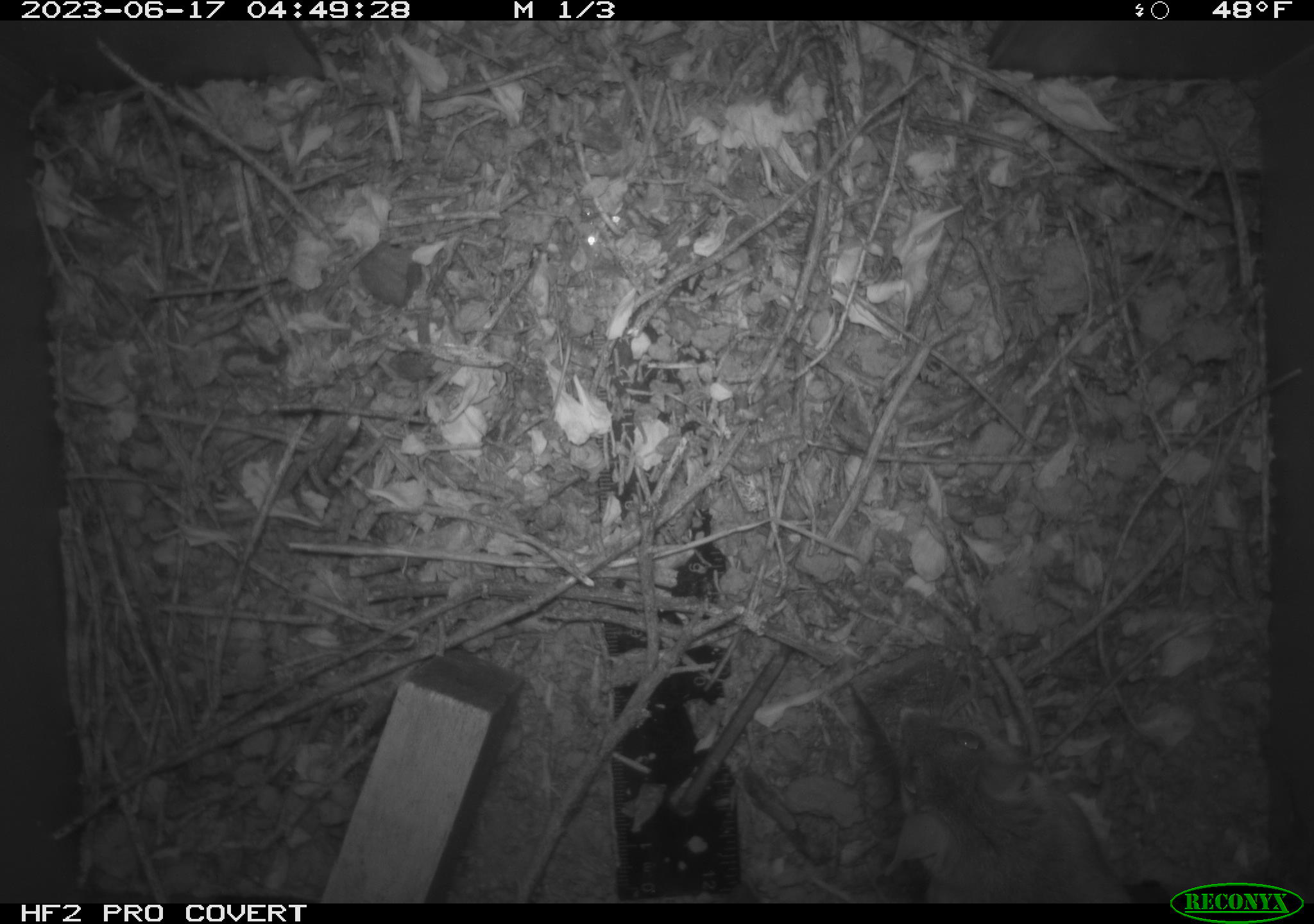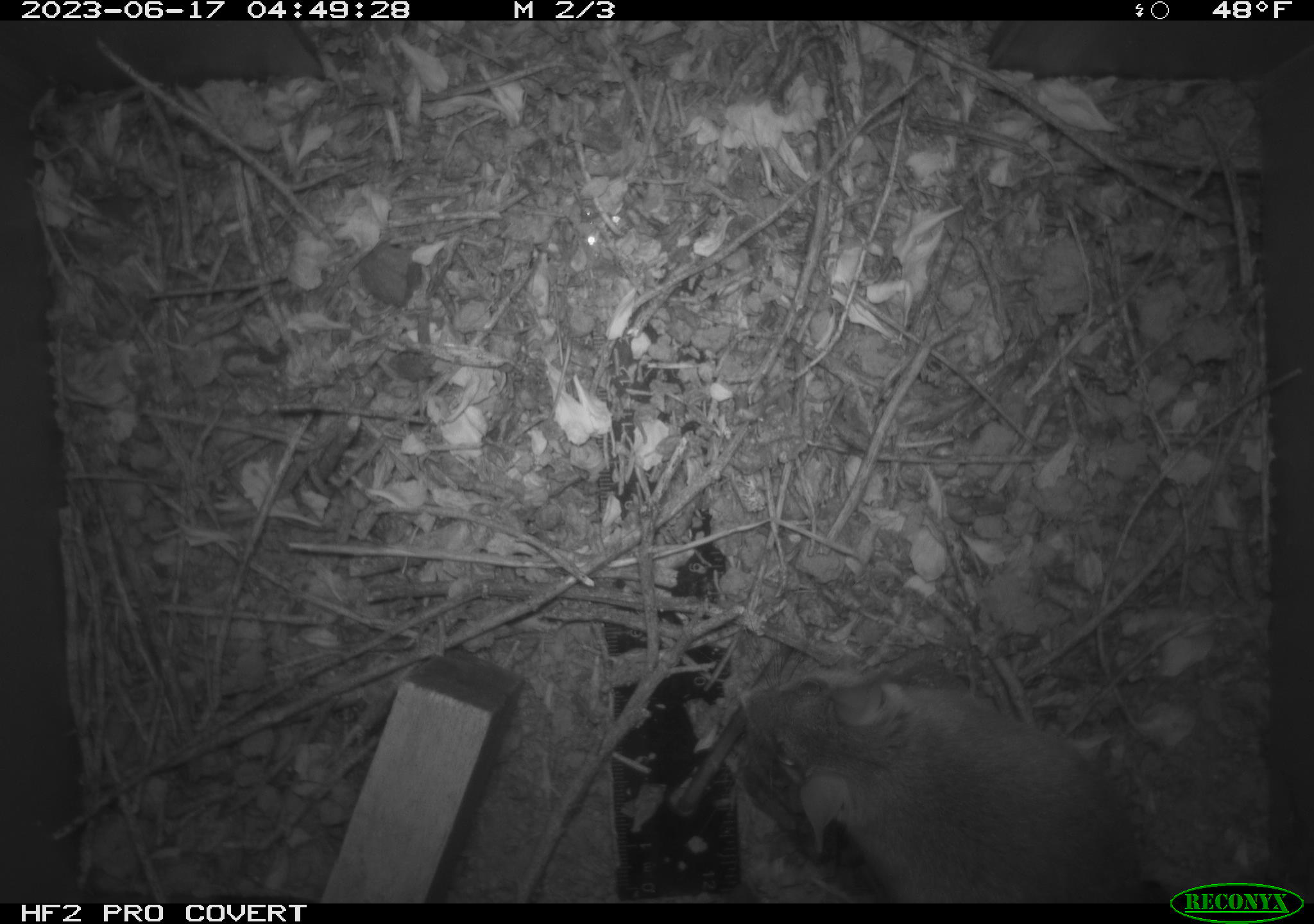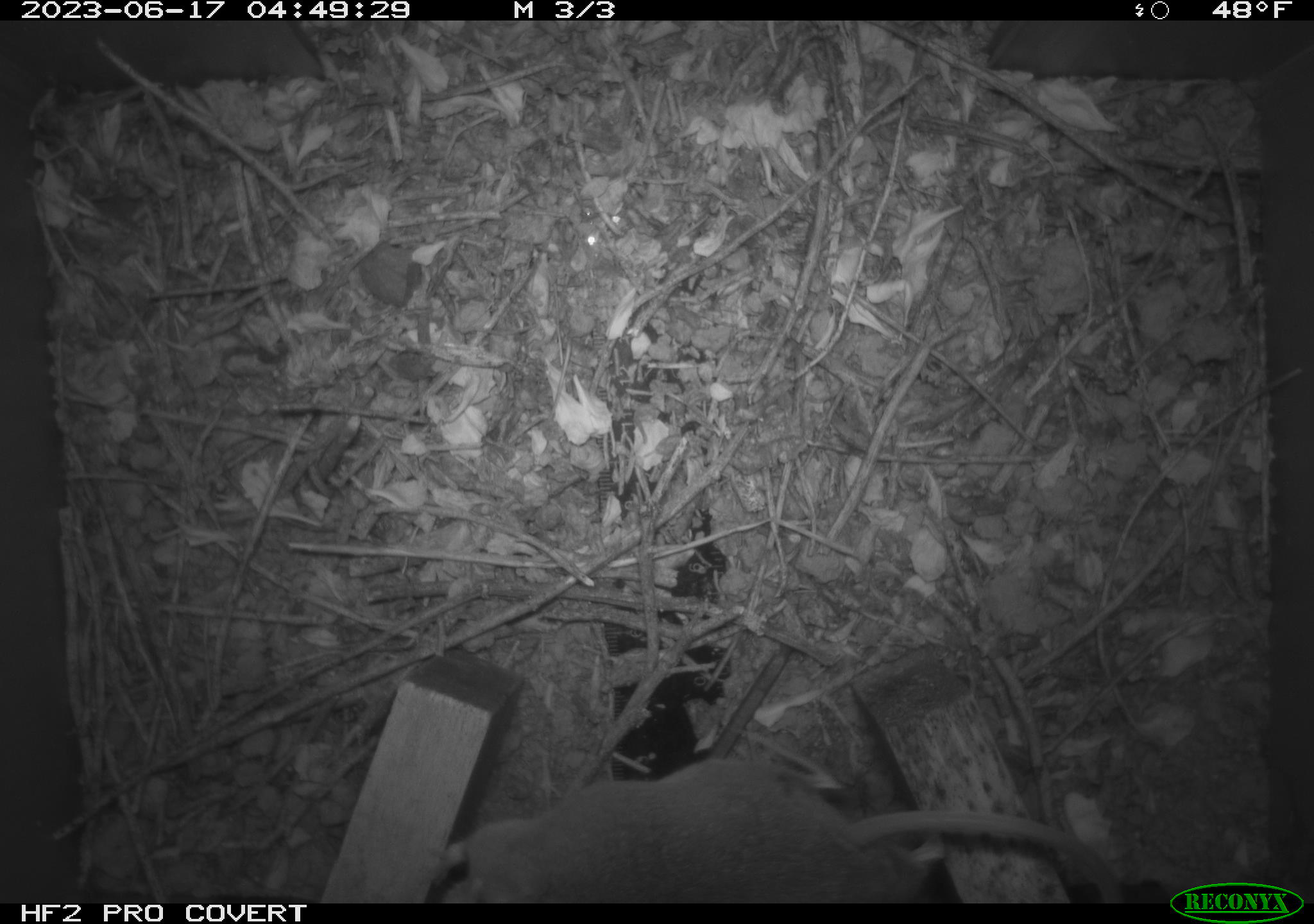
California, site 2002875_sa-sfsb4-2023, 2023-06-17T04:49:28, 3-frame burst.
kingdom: Animalia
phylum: Chordata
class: Mammalia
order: Rodentia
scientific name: Rodentia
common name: mouse species